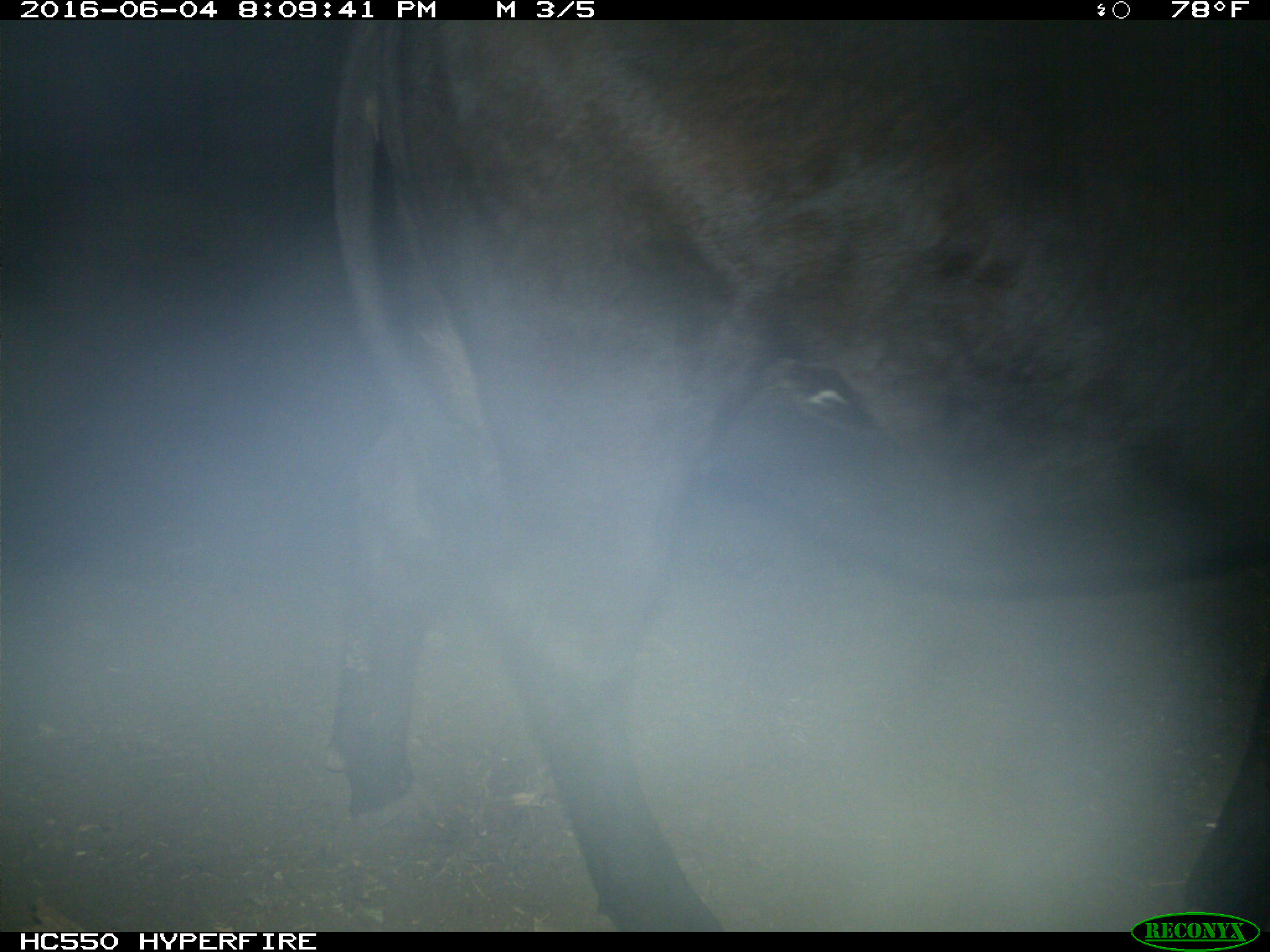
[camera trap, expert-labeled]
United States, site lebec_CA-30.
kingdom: Animalia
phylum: Chordata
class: Mammalia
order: Artiodactyla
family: Bovidae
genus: Bos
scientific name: Bos taurus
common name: domestic cow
Bos taurus (domestic cow).